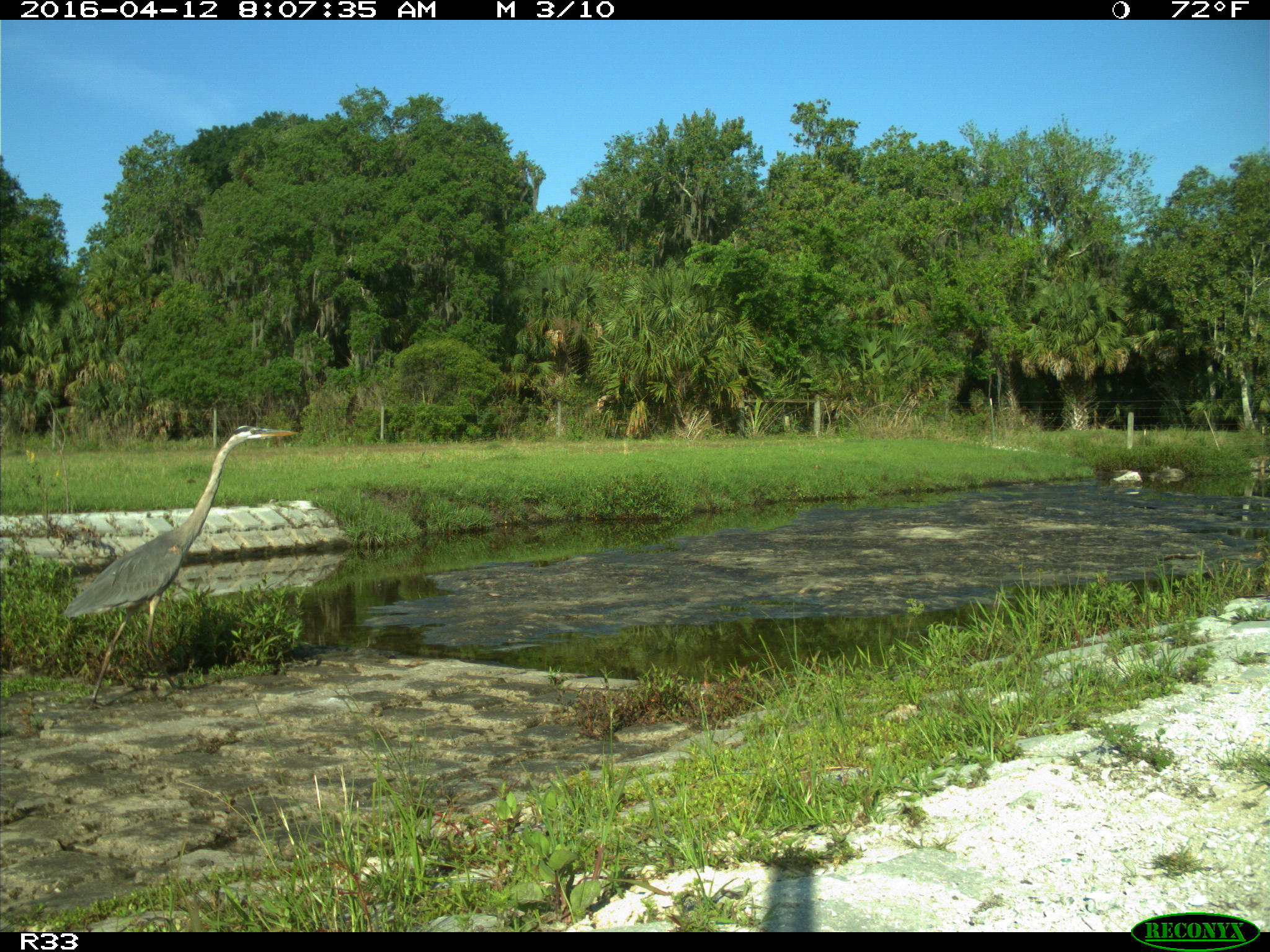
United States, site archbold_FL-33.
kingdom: Animalia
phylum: Chordata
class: Aves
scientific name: Aves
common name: birds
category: unidentified bird